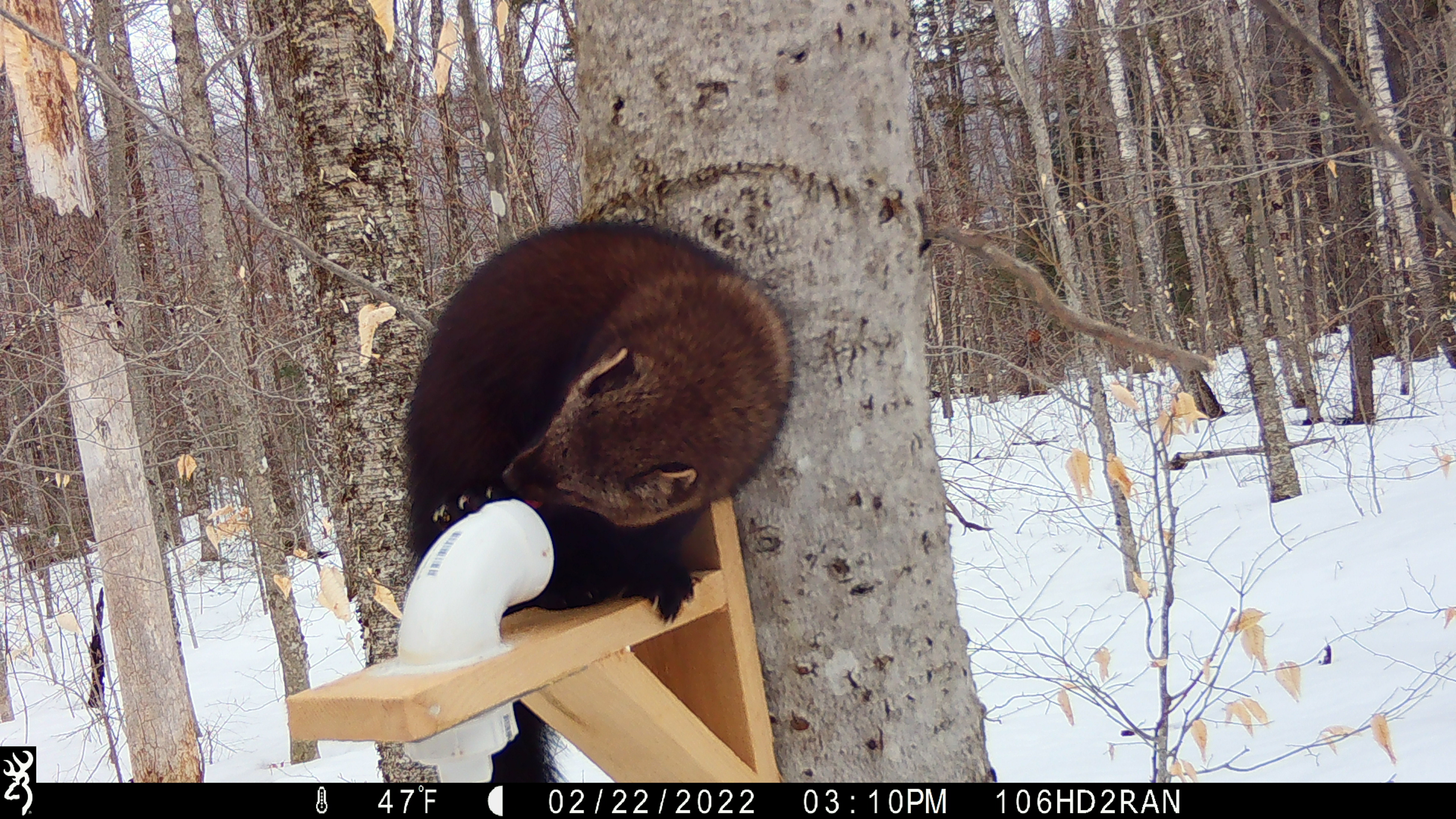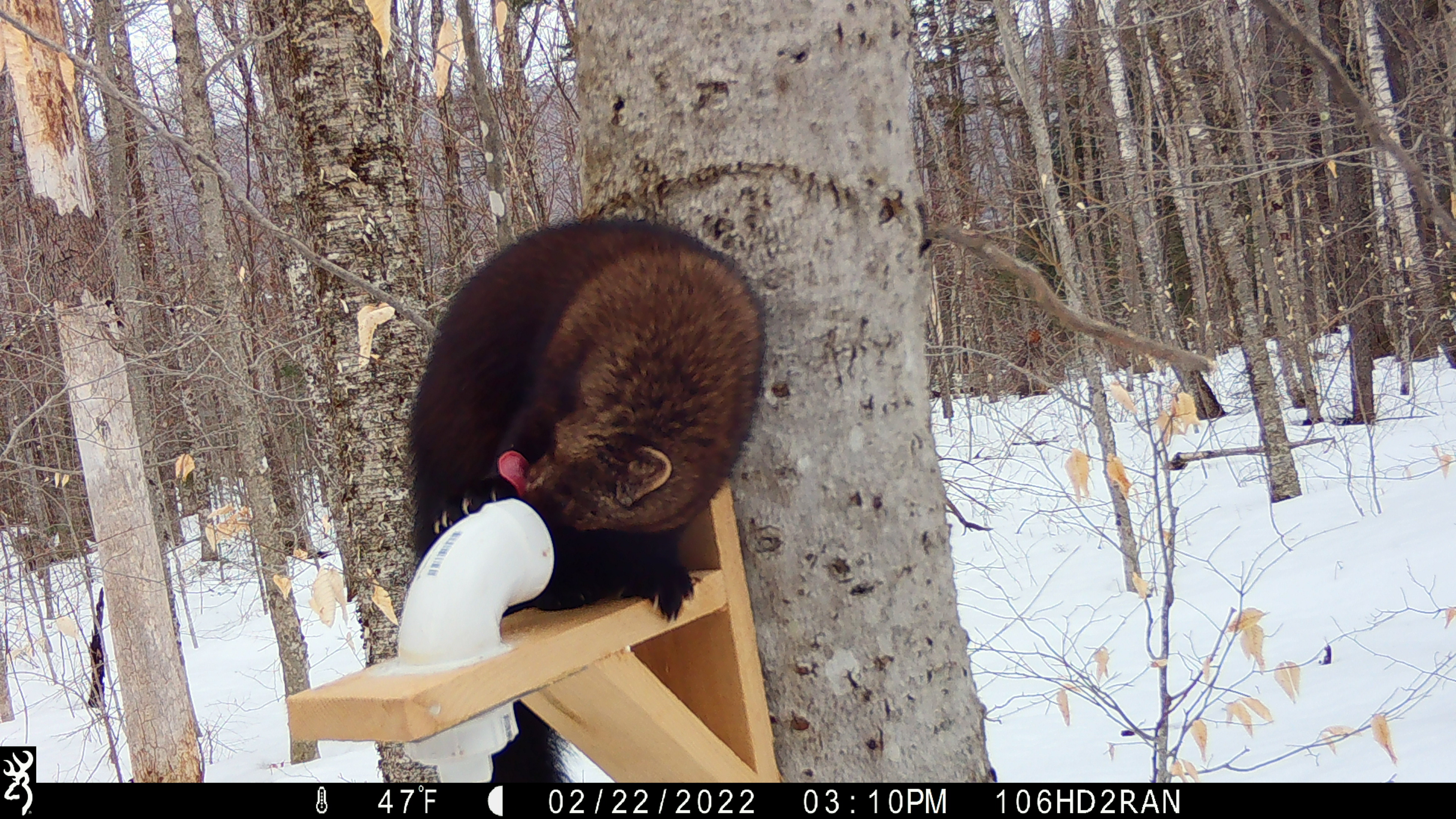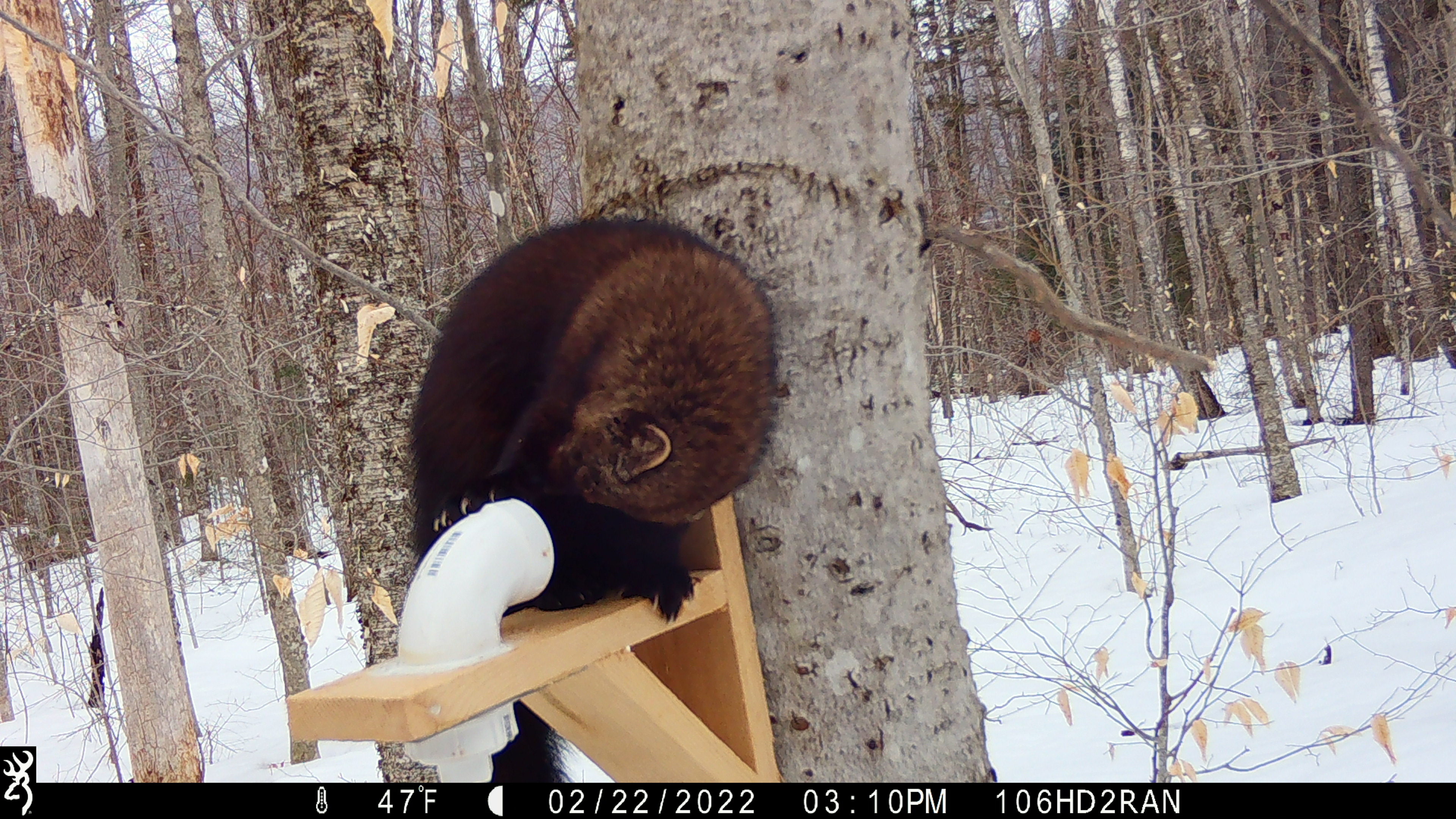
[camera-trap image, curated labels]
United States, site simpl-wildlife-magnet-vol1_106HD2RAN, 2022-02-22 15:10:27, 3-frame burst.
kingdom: Animalia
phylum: Chordata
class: Mammalia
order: Carnivora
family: Mustelidae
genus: Pekania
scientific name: Pekania pennanti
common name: fisher